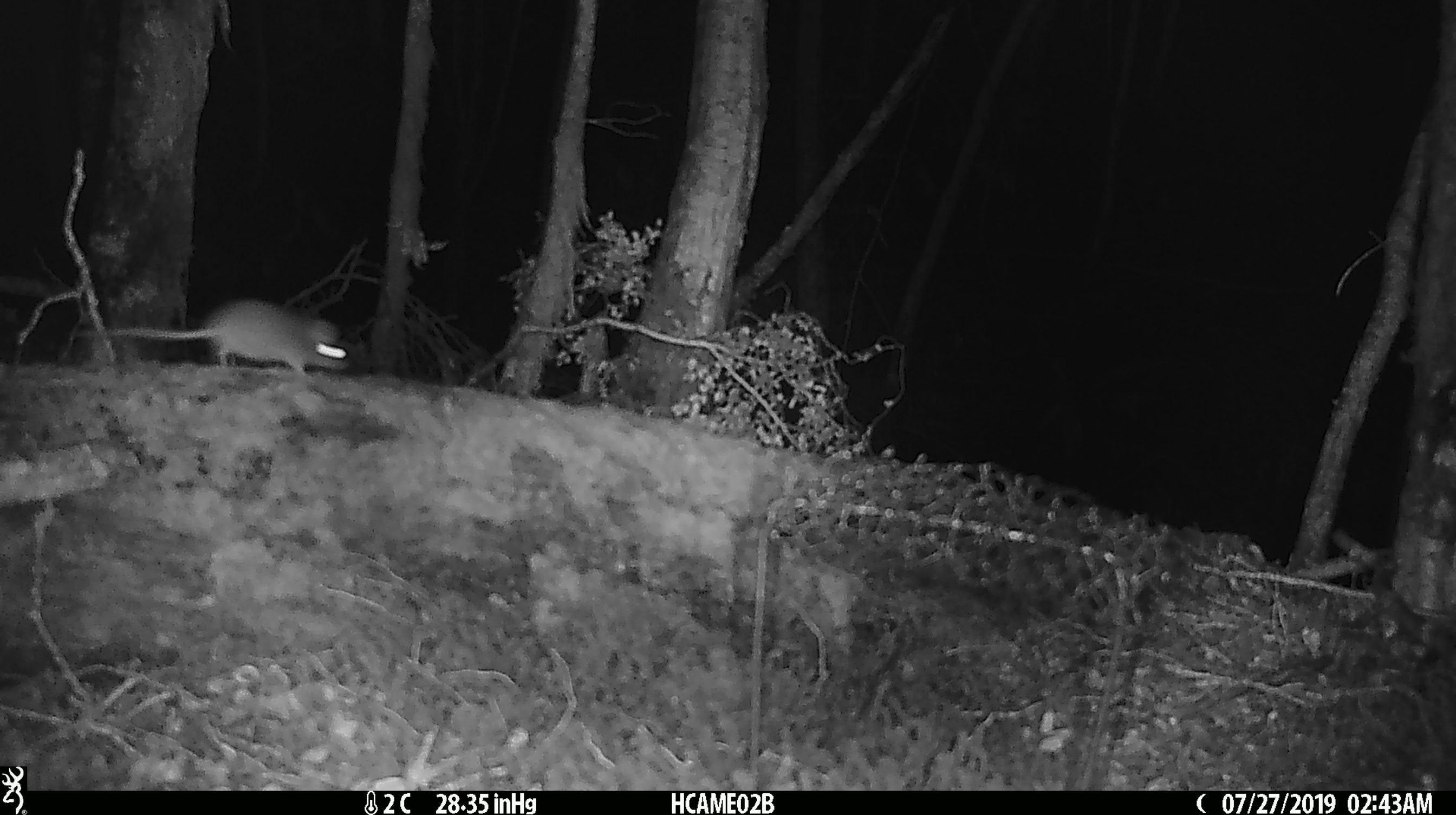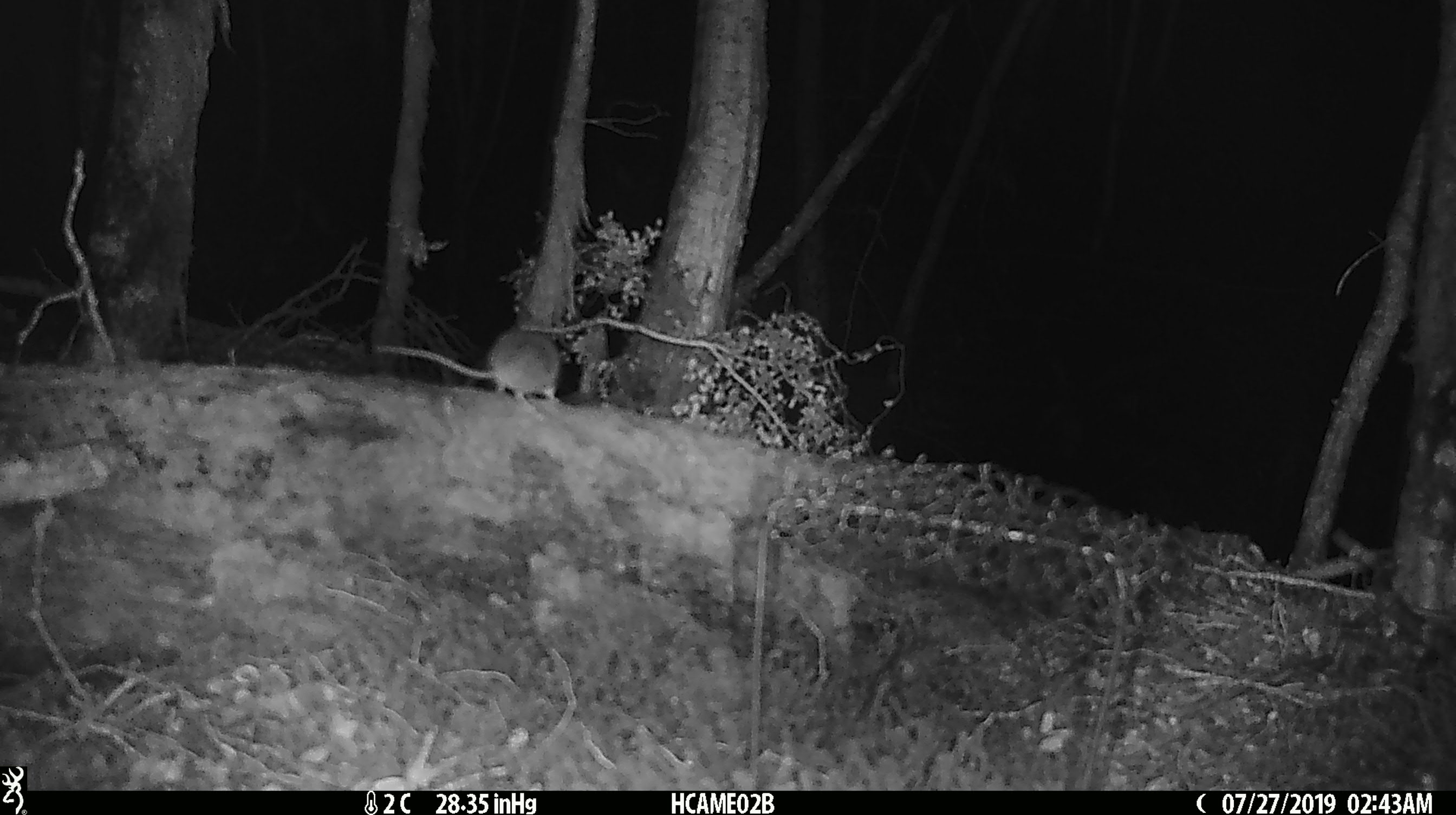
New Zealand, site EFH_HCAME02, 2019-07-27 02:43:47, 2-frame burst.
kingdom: Animalia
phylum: Chordata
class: Mammalia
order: Rodentia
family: Muridae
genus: Mus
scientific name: Mus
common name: mouse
Mouse (Mus).